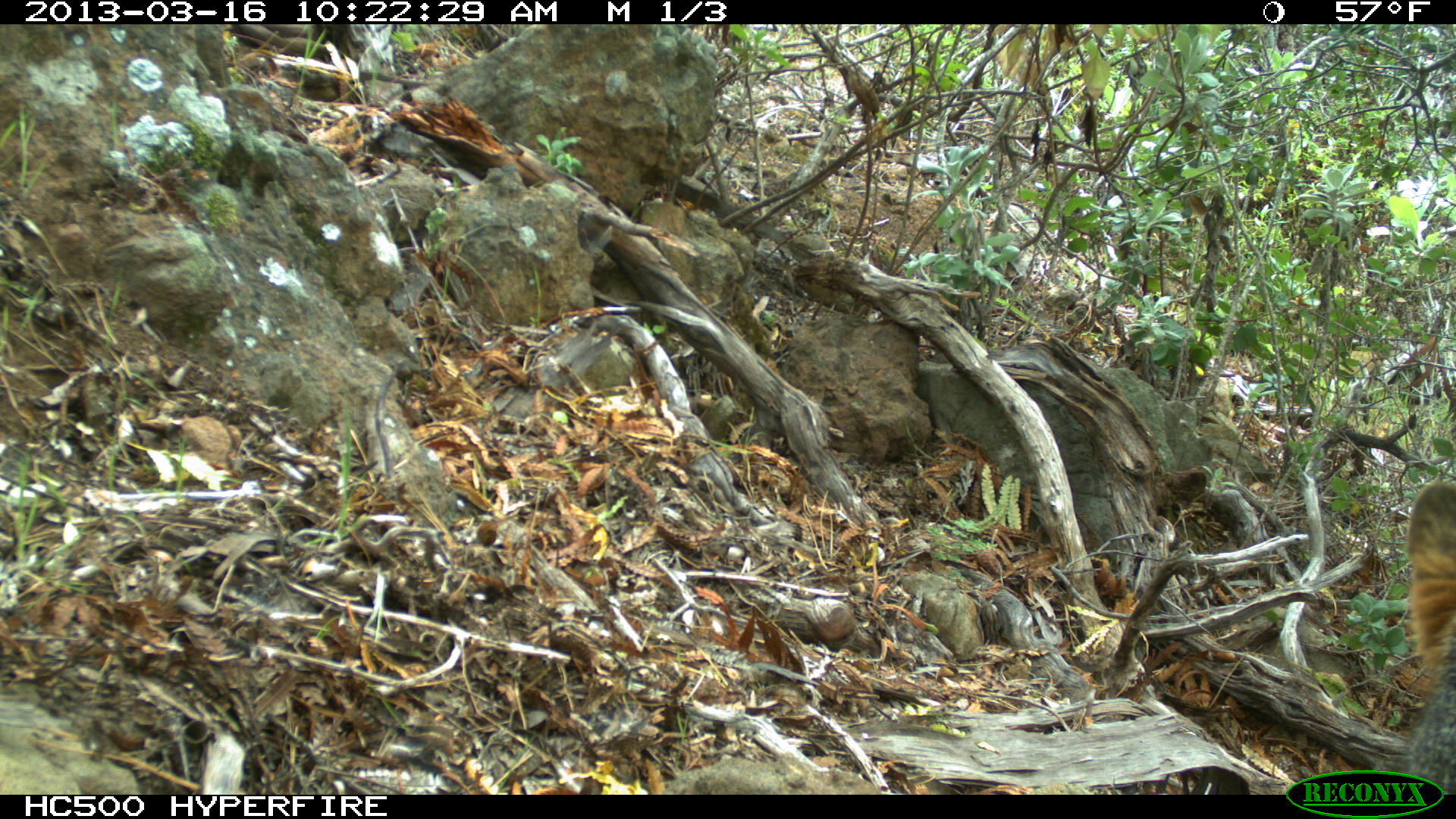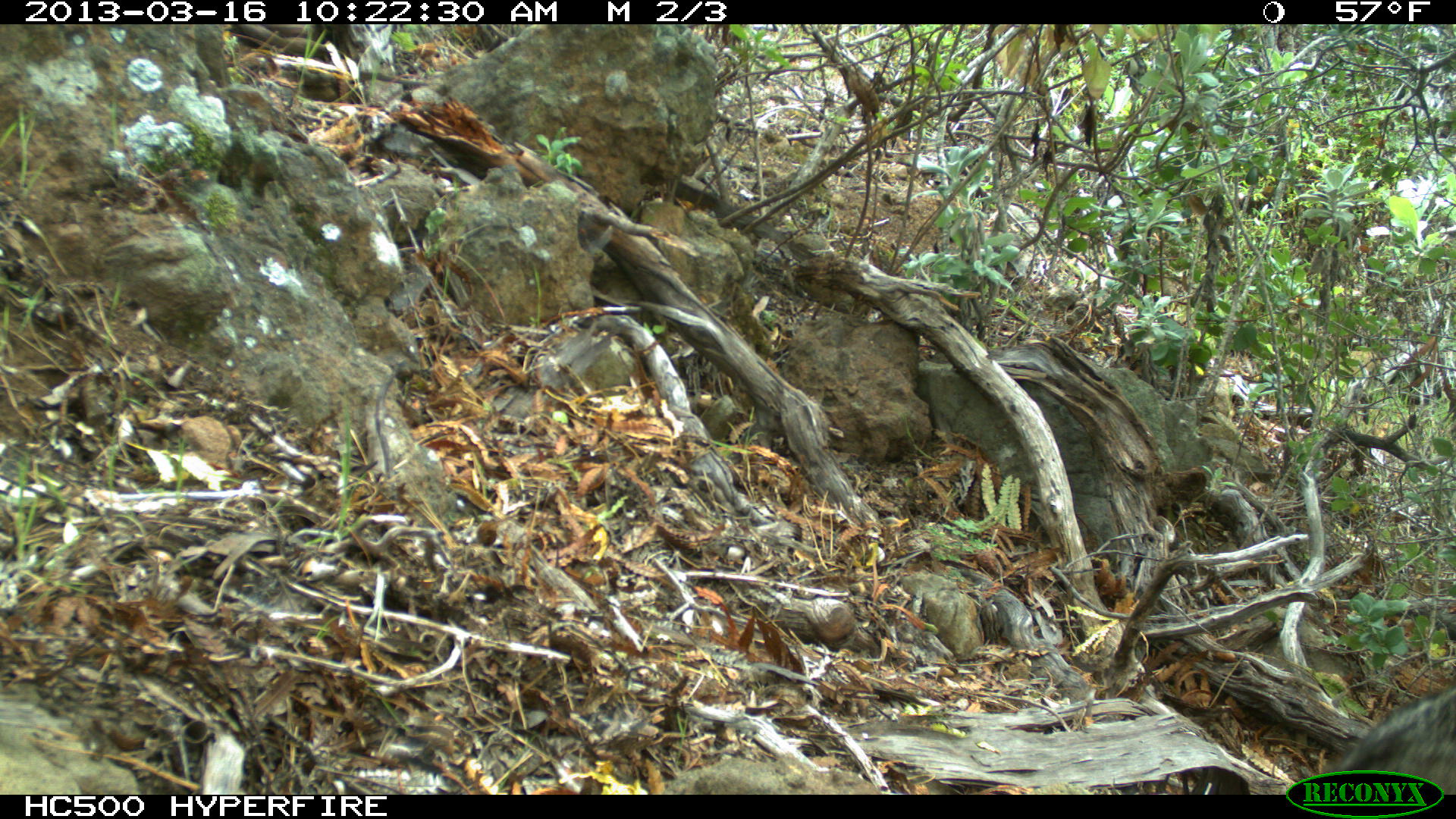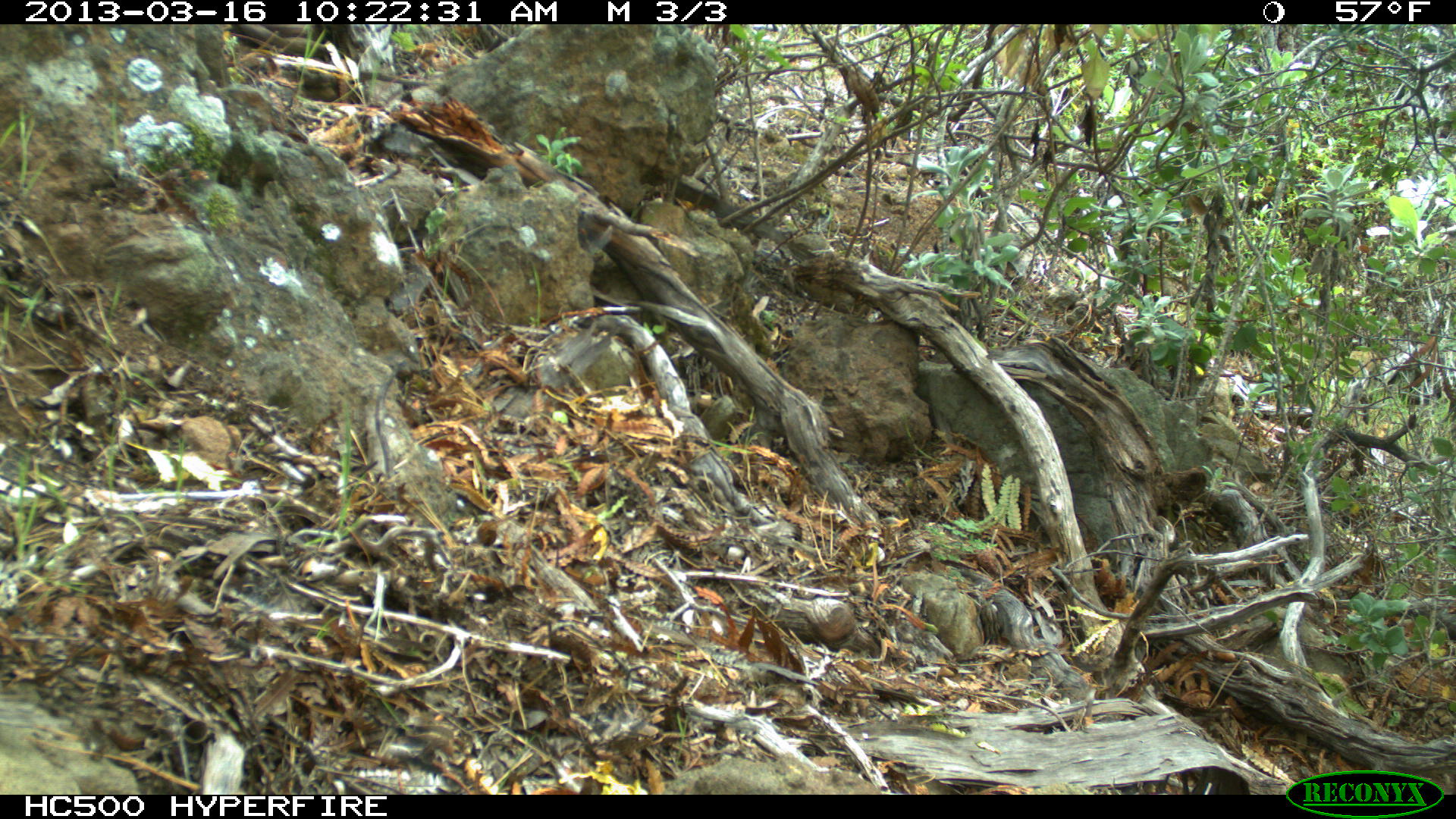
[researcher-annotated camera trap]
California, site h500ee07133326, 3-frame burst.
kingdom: Animalia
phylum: Chordata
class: Mammalia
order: Carnivora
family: Canidae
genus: Urocyon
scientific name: Urocyon littoralis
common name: island fox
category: fox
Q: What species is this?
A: Fox (island fox) (Urocyon littoralis).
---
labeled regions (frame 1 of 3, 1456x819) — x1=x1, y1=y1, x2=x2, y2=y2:
fox: x1=1407, y1=479, x2=1455, y2=791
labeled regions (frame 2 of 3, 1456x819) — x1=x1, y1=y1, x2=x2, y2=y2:
fox: x1=1335, y1=686, x2=1455, y2=795